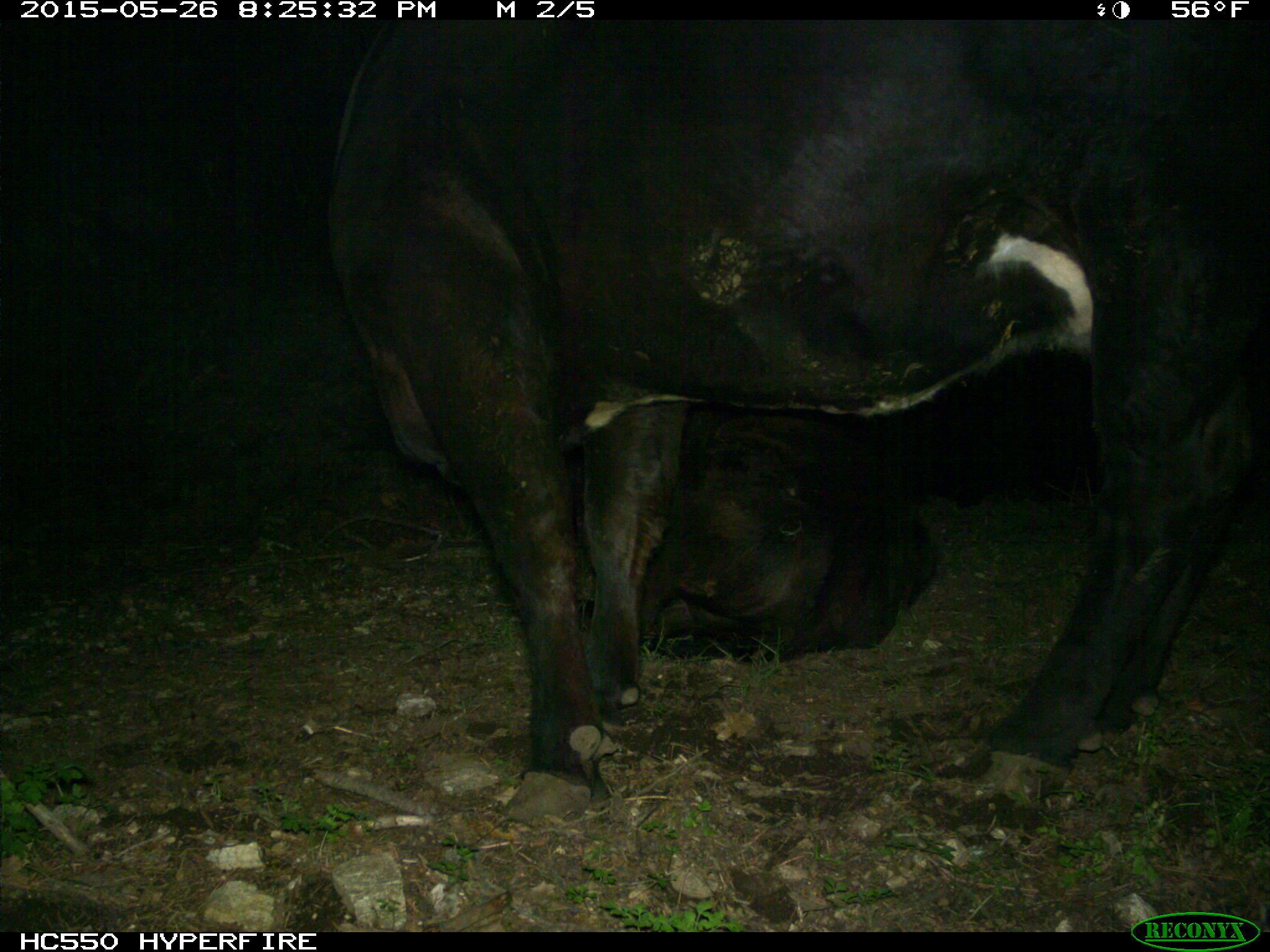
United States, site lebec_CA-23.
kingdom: Animalia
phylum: Chordata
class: Mammalia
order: Artiodactyla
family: Bovidae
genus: Bos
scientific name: Bos taurus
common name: domestic cow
Bos taurus (domestic cow).